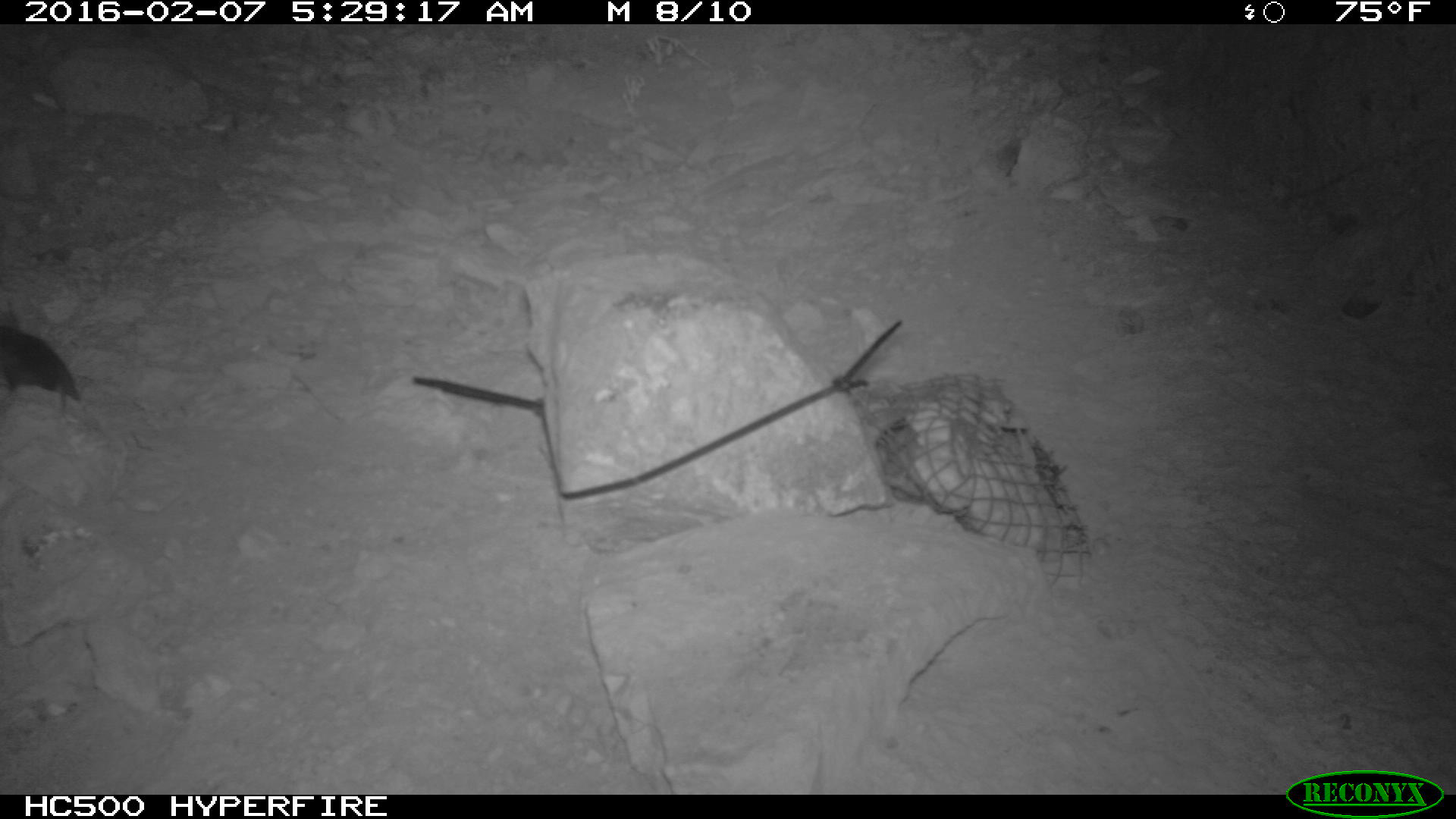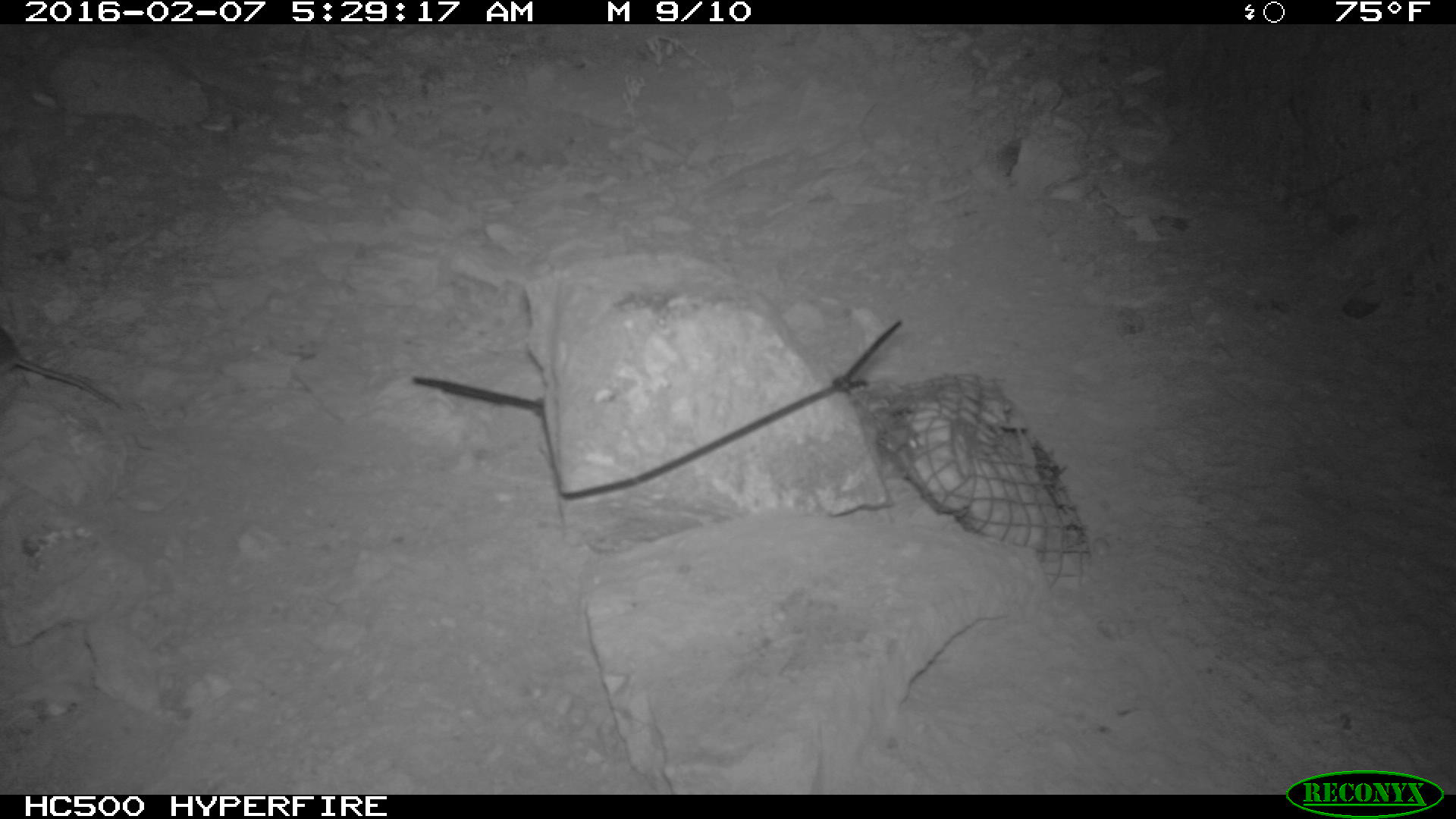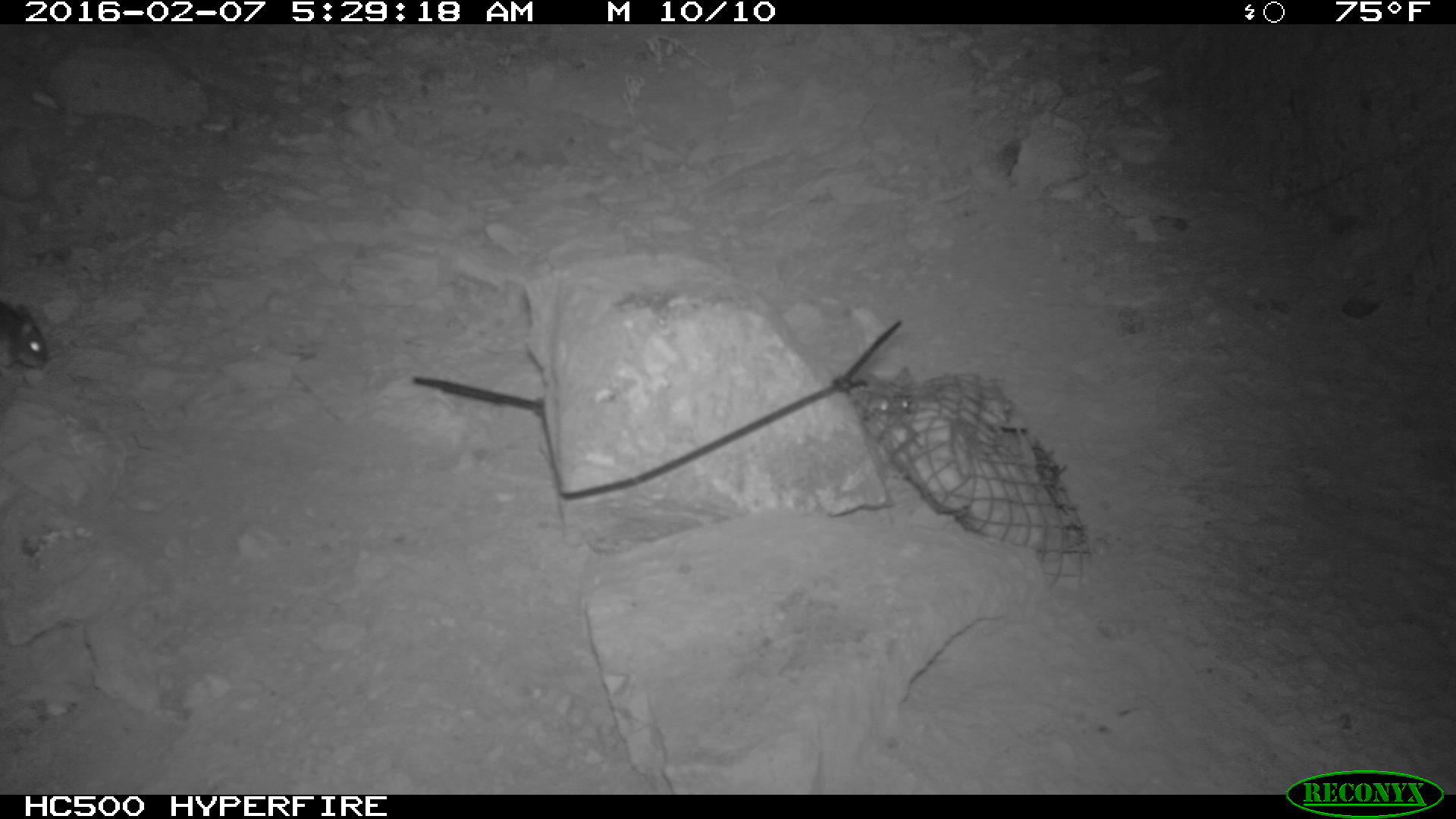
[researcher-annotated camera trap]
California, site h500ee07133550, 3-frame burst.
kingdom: Animalia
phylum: Chordata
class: Mammalia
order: Rodentia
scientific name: Rodentia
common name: rodent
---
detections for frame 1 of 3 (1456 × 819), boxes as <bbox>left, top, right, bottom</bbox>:
rodent: <bbox>860, 408, 968, 515</bbox>; <bbox>0, 310, 79, 411</bbox>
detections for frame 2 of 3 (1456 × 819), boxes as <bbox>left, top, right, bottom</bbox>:
rodent: <bbox>0, 325, 121, 410</bbox>; <bbox>848, 388, 916, 470</bbox>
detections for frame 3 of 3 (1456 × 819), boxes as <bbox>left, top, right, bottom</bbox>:
rodent: <bbox>0, 300, 49, 370</bbox>; <bbox>864, 366, 911, 425</bbox>